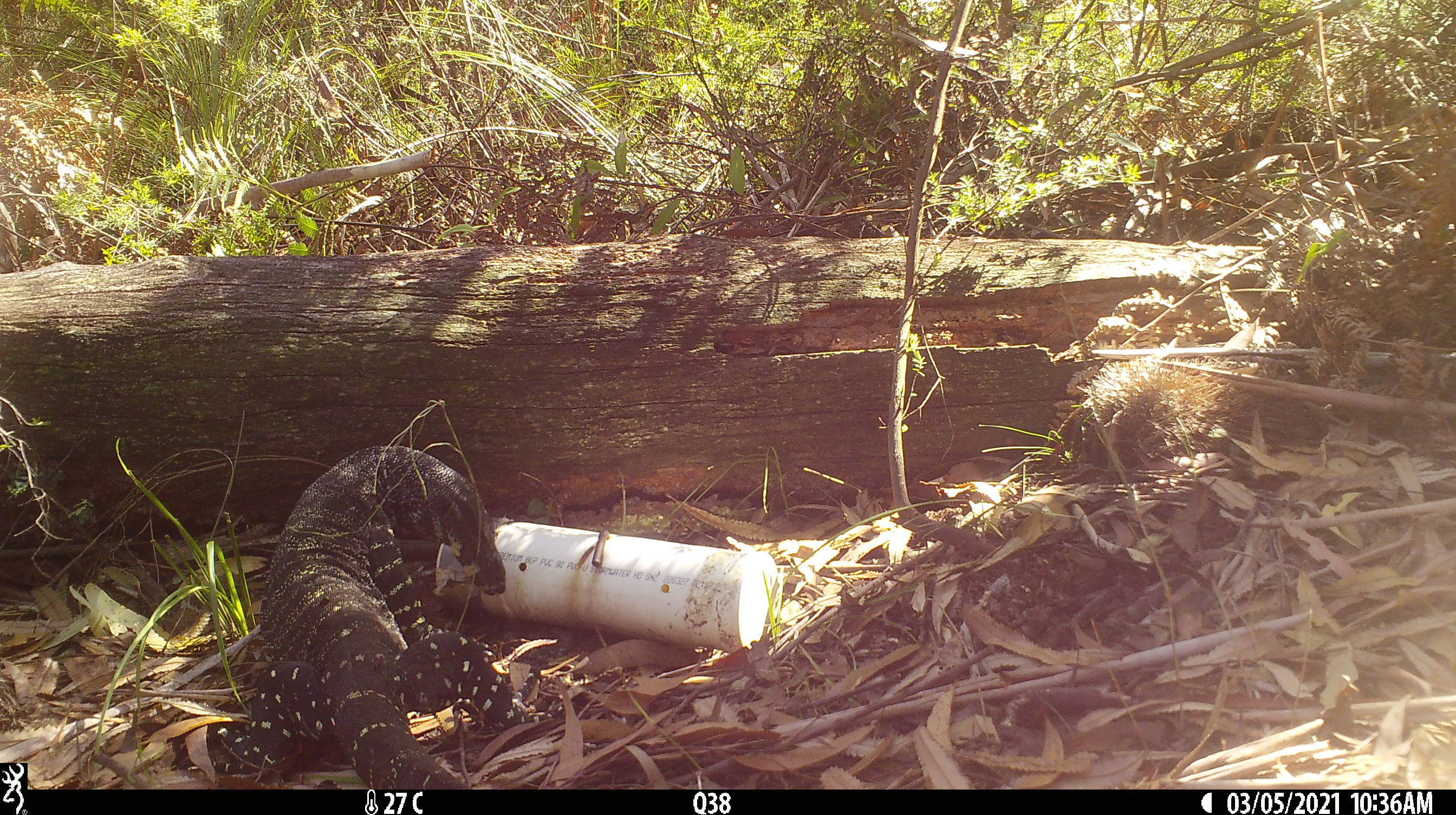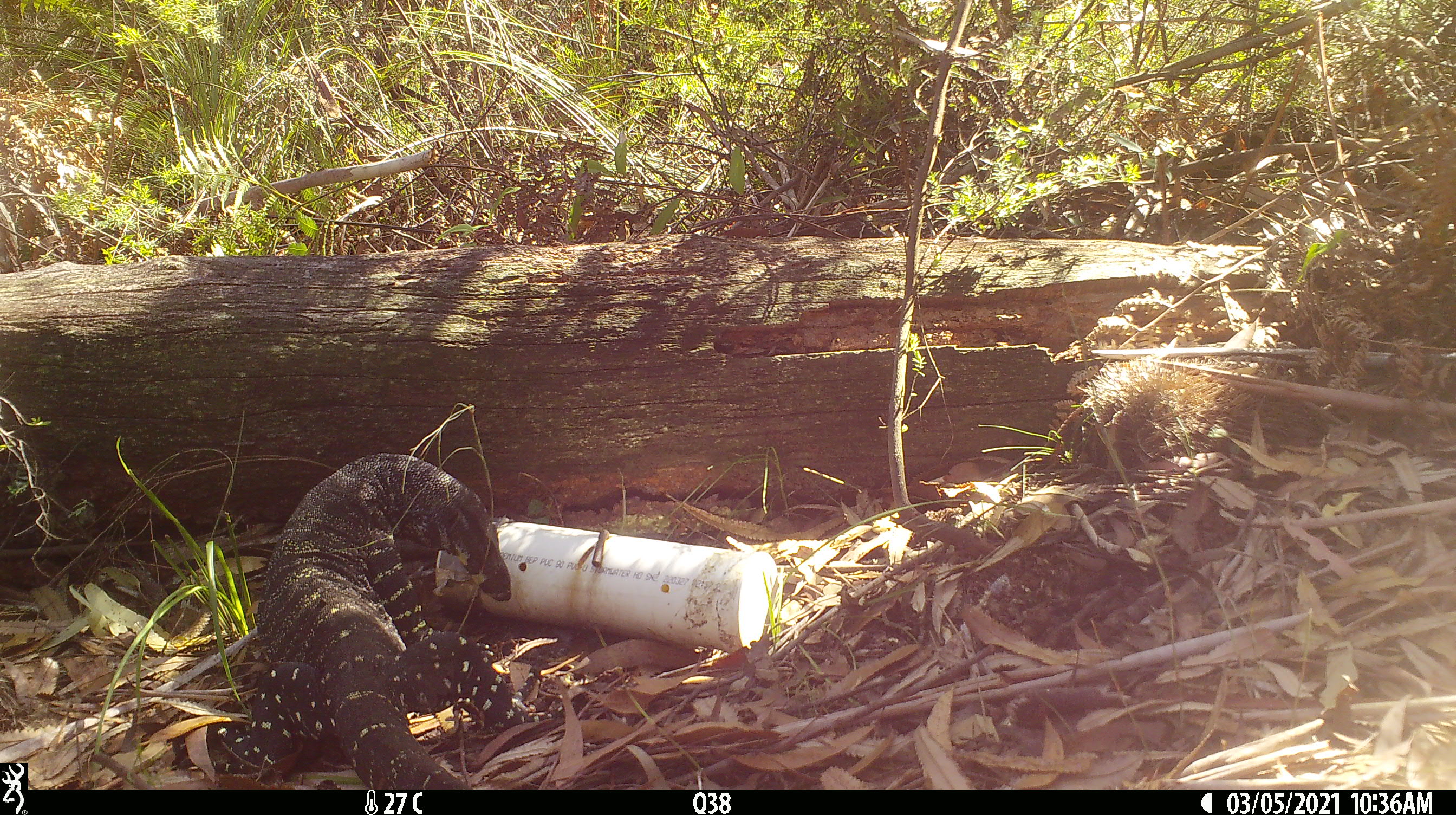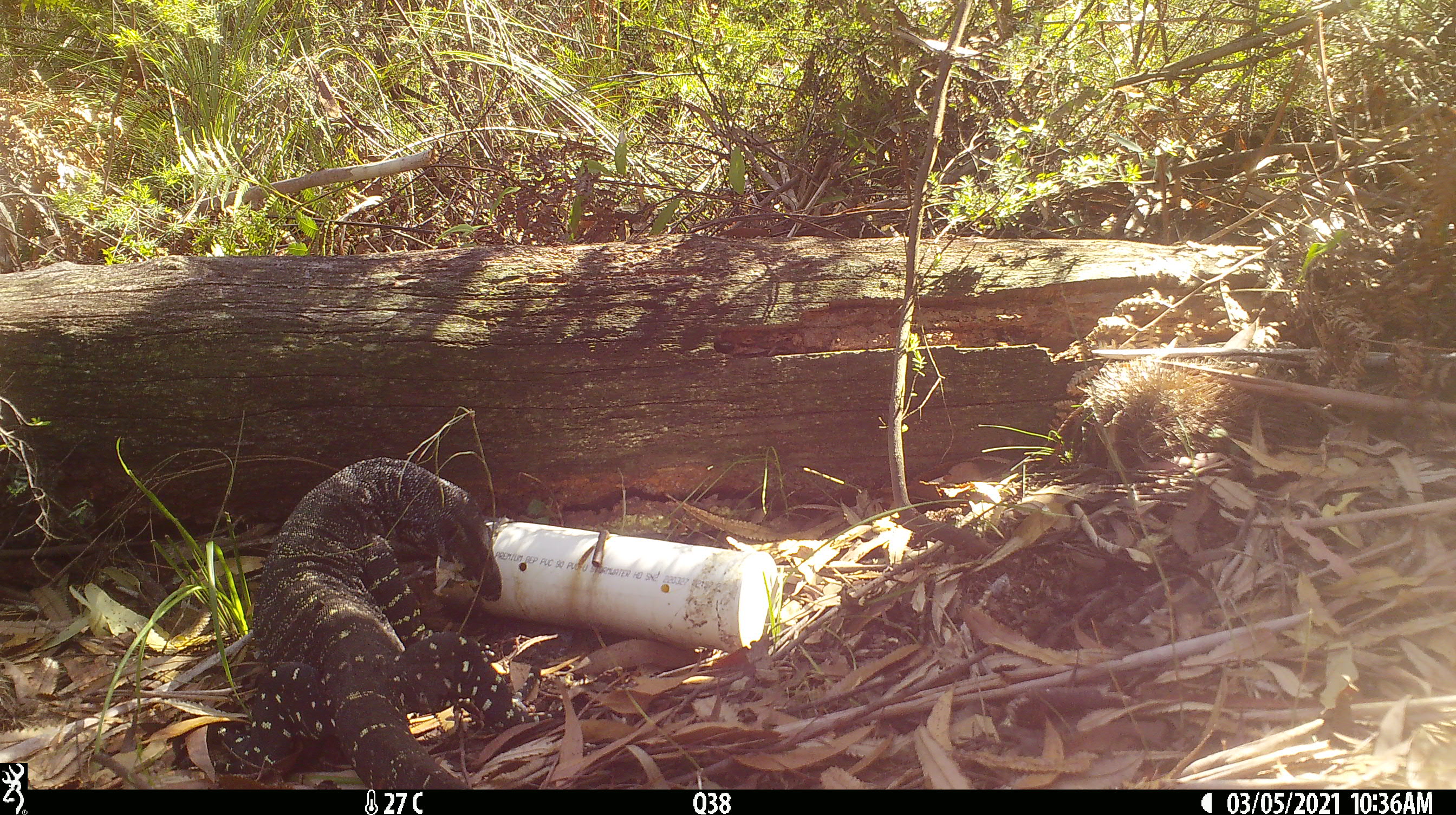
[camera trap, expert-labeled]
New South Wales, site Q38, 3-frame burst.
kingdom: Animalia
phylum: Chordata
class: Reptilia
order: Squamata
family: Varanidae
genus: Varanus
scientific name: Varanus varius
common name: lace monitor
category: goanna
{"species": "goanna (lace monitor) (Varanus varius)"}